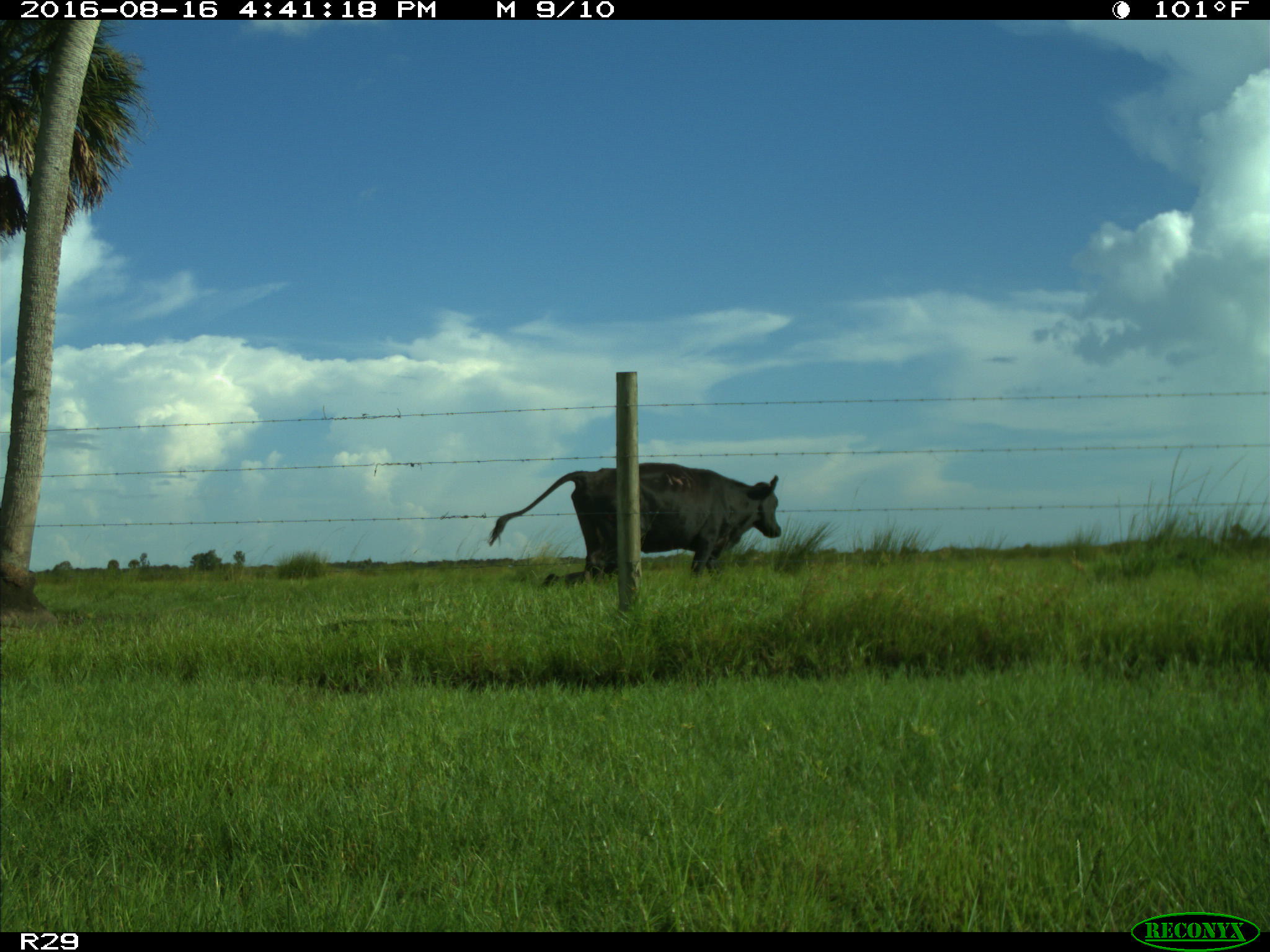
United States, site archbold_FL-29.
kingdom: Animalia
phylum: Chordata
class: Mammalia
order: Artiodactyla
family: Bovidae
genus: Bos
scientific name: Bos taurus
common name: domestic cow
Bos taurus (domestic cow).